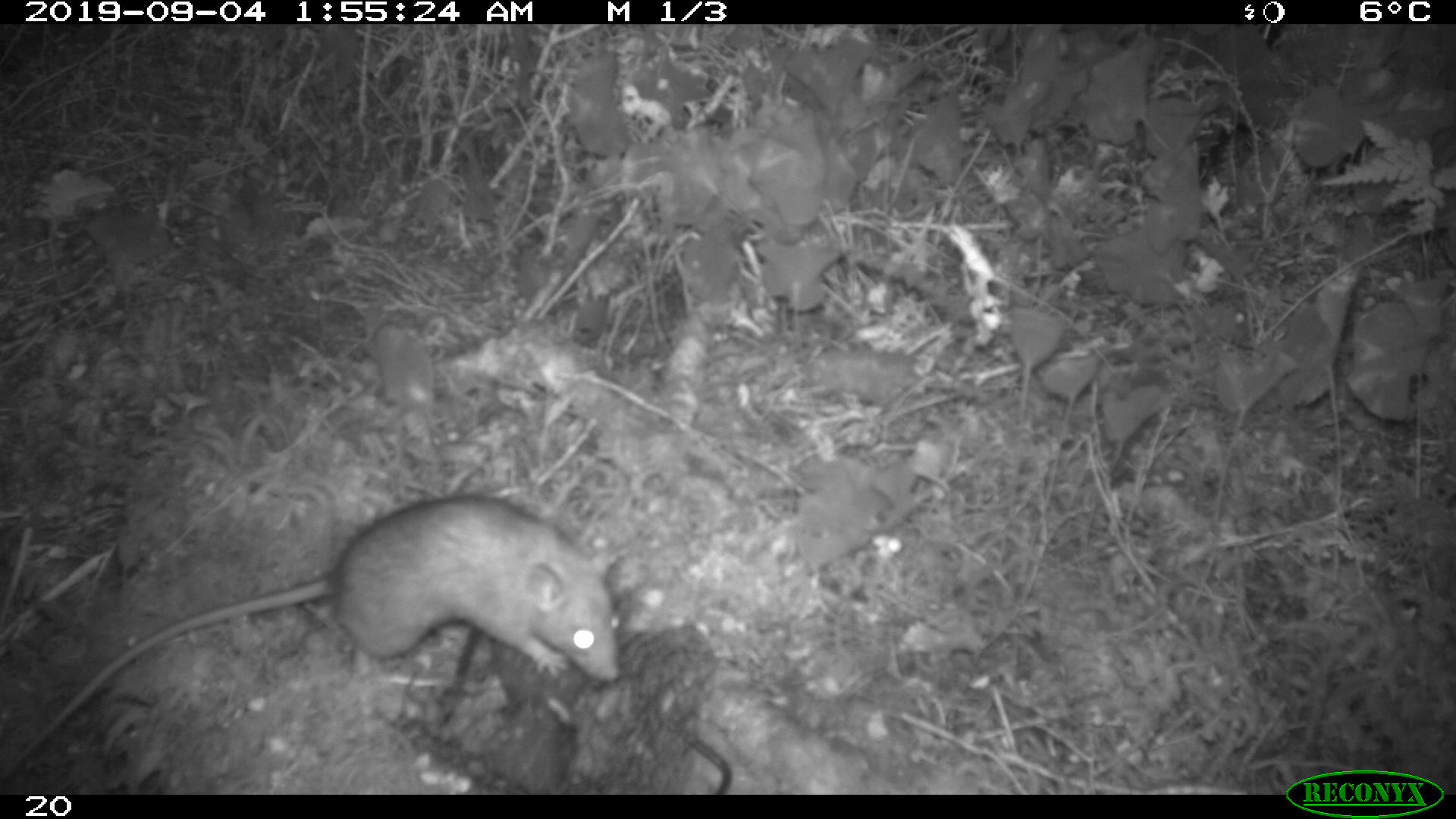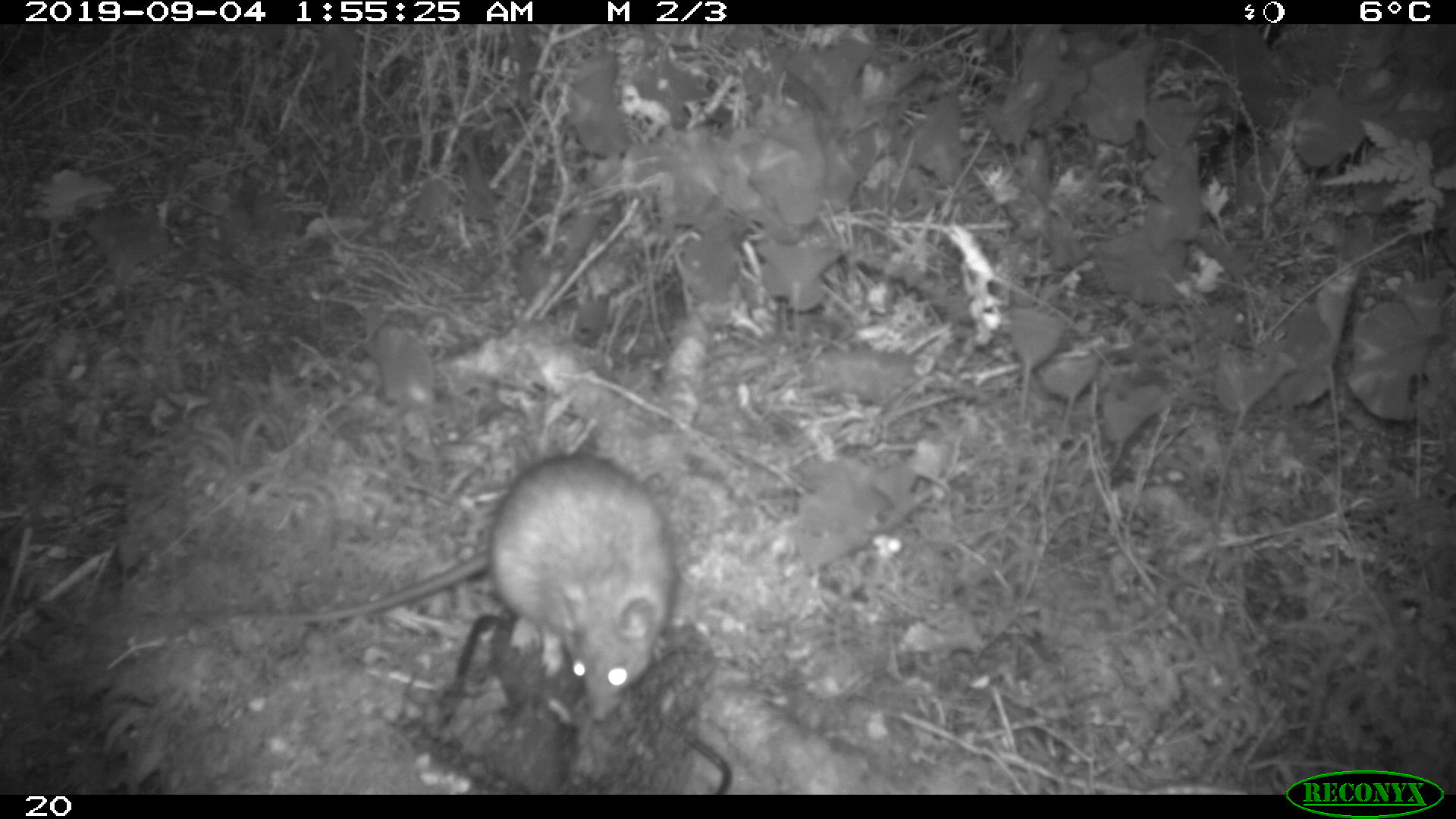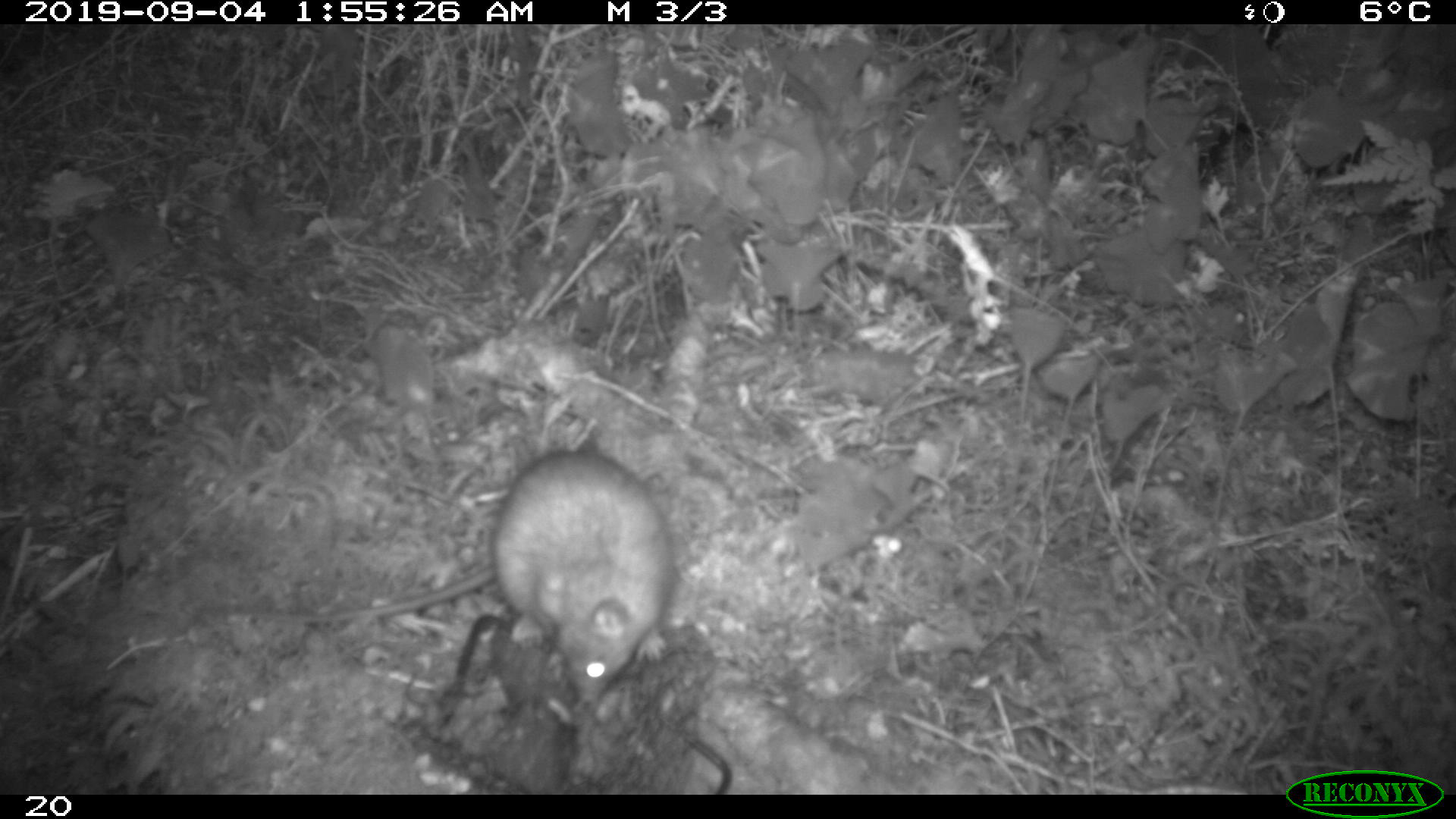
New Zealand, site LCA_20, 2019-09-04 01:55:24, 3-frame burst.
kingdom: Animalia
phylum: Chordata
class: Mammalia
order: Rodentia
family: Muridae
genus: Rattus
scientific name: Rattus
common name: rat